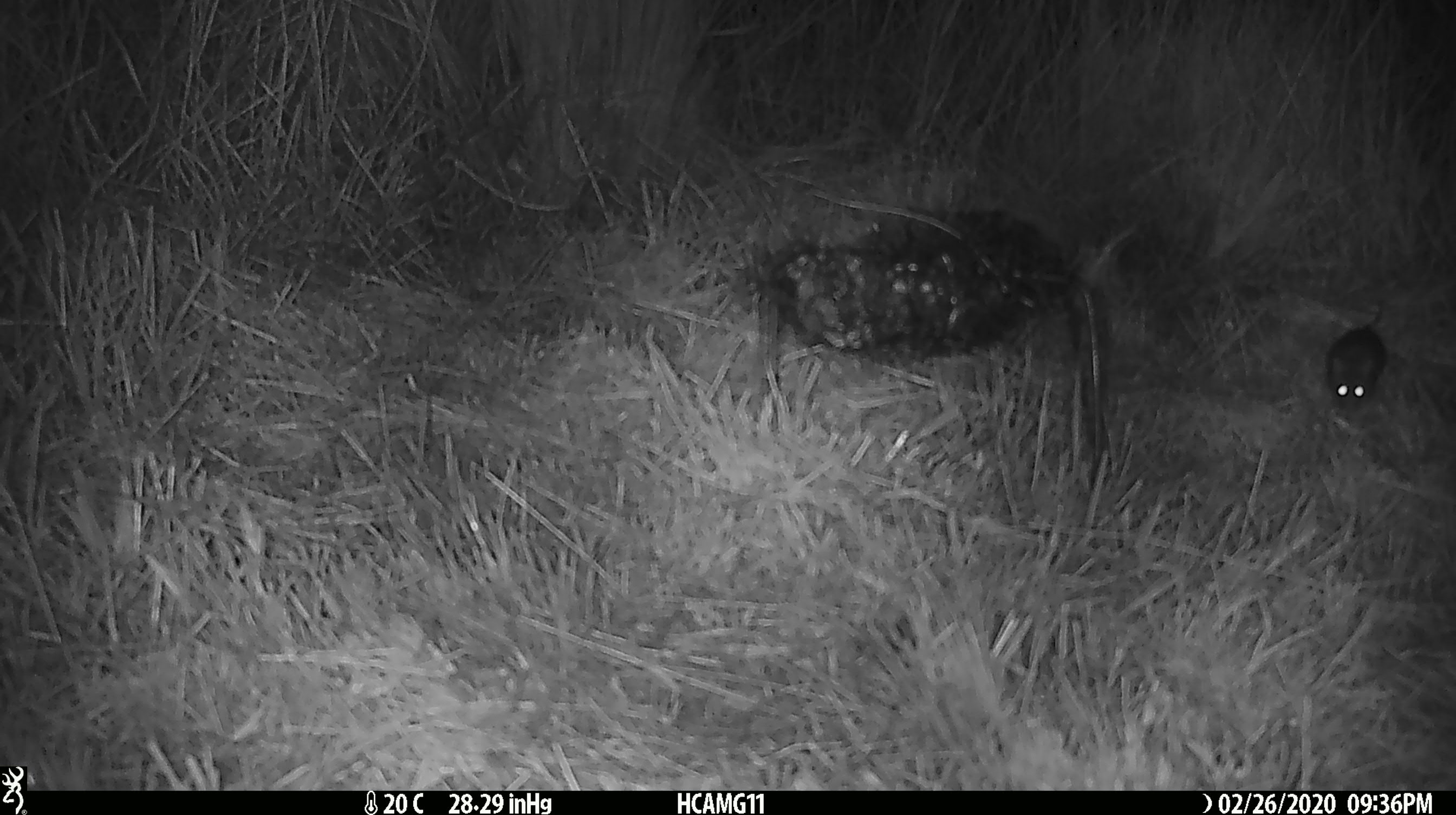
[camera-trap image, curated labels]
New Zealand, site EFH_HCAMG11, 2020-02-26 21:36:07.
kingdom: Animalia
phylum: Chordata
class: Mammalia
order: Rodentia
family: Muridae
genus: Mus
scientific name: Mus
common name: mouse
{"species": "mouse (Mus)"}